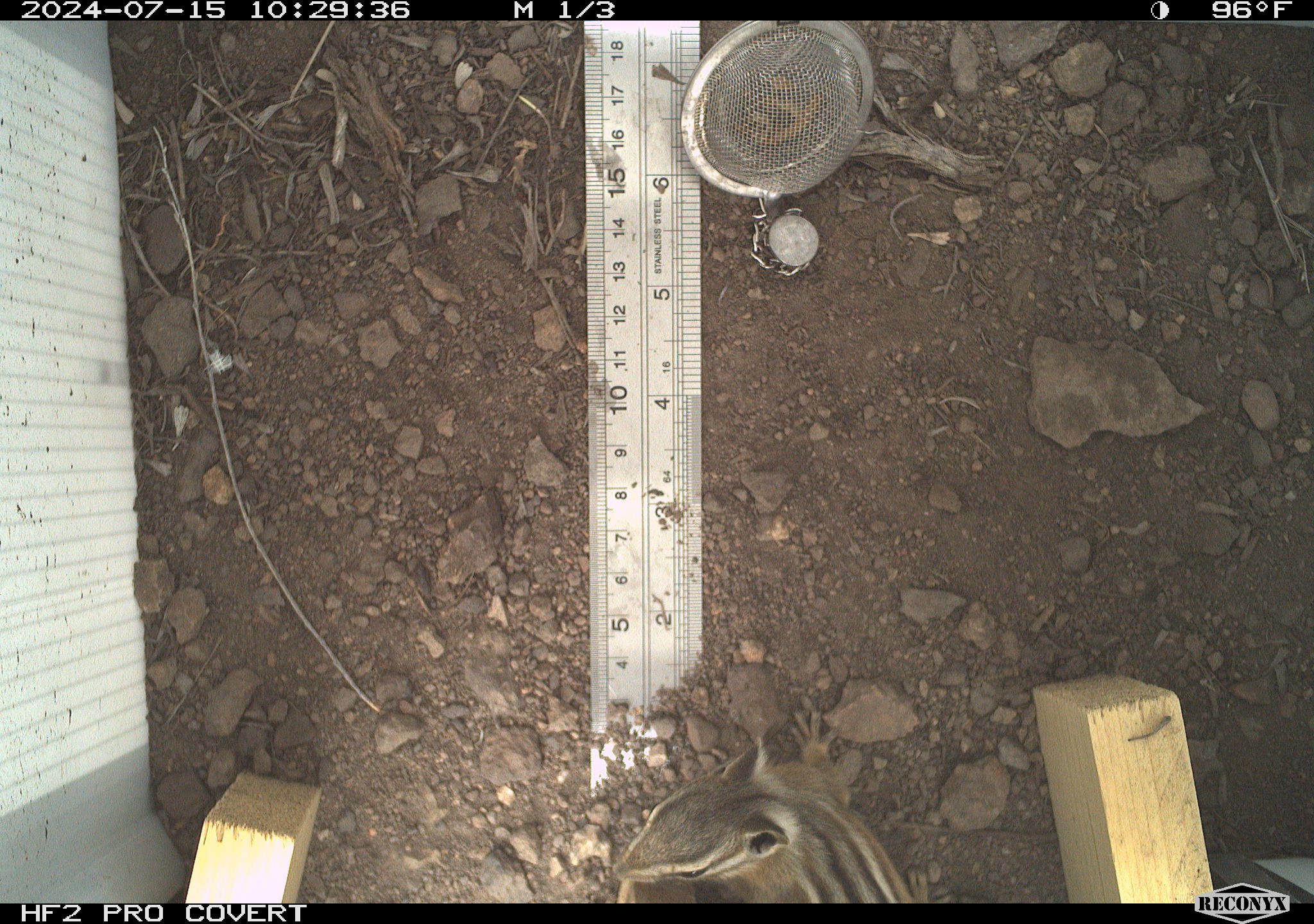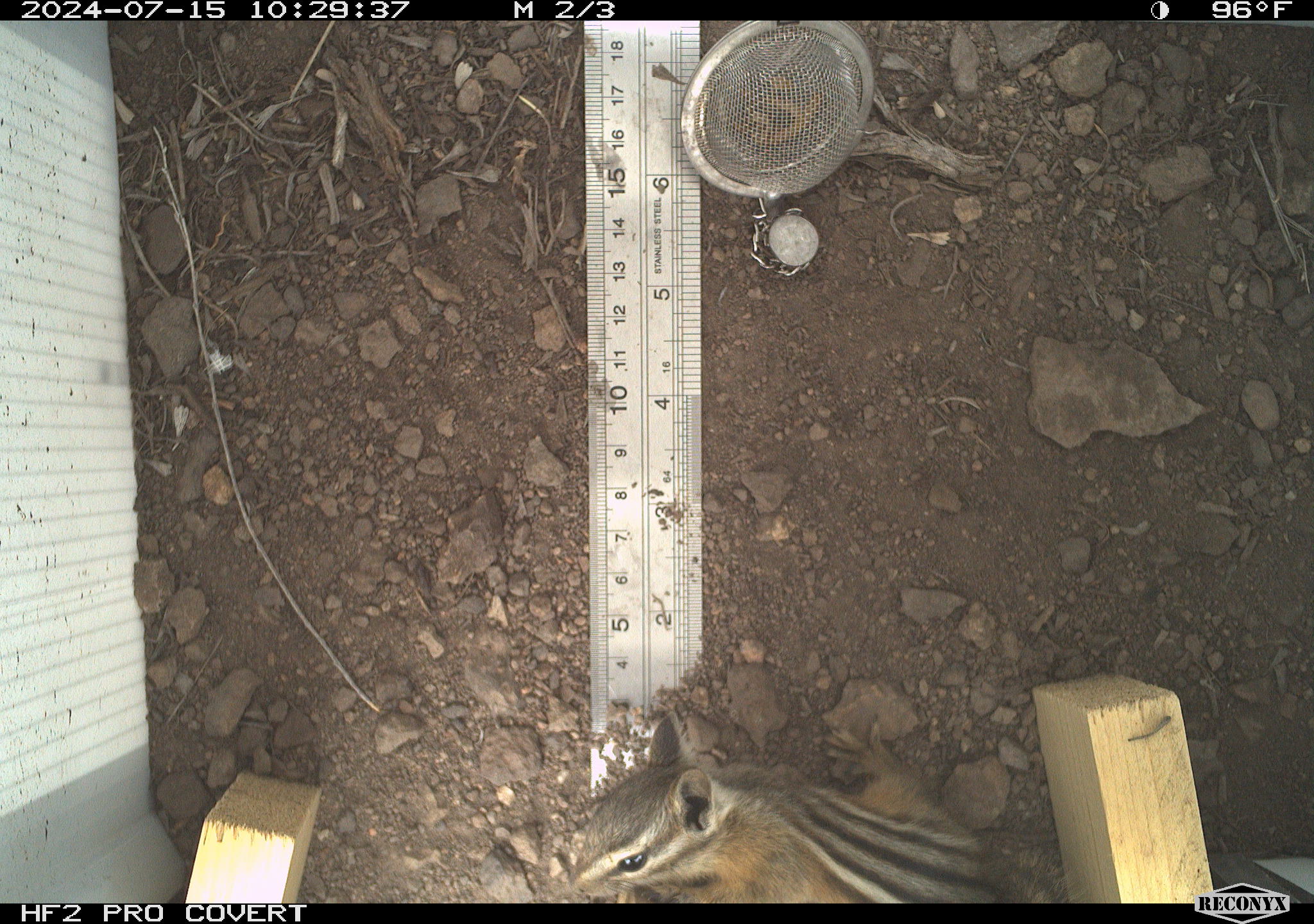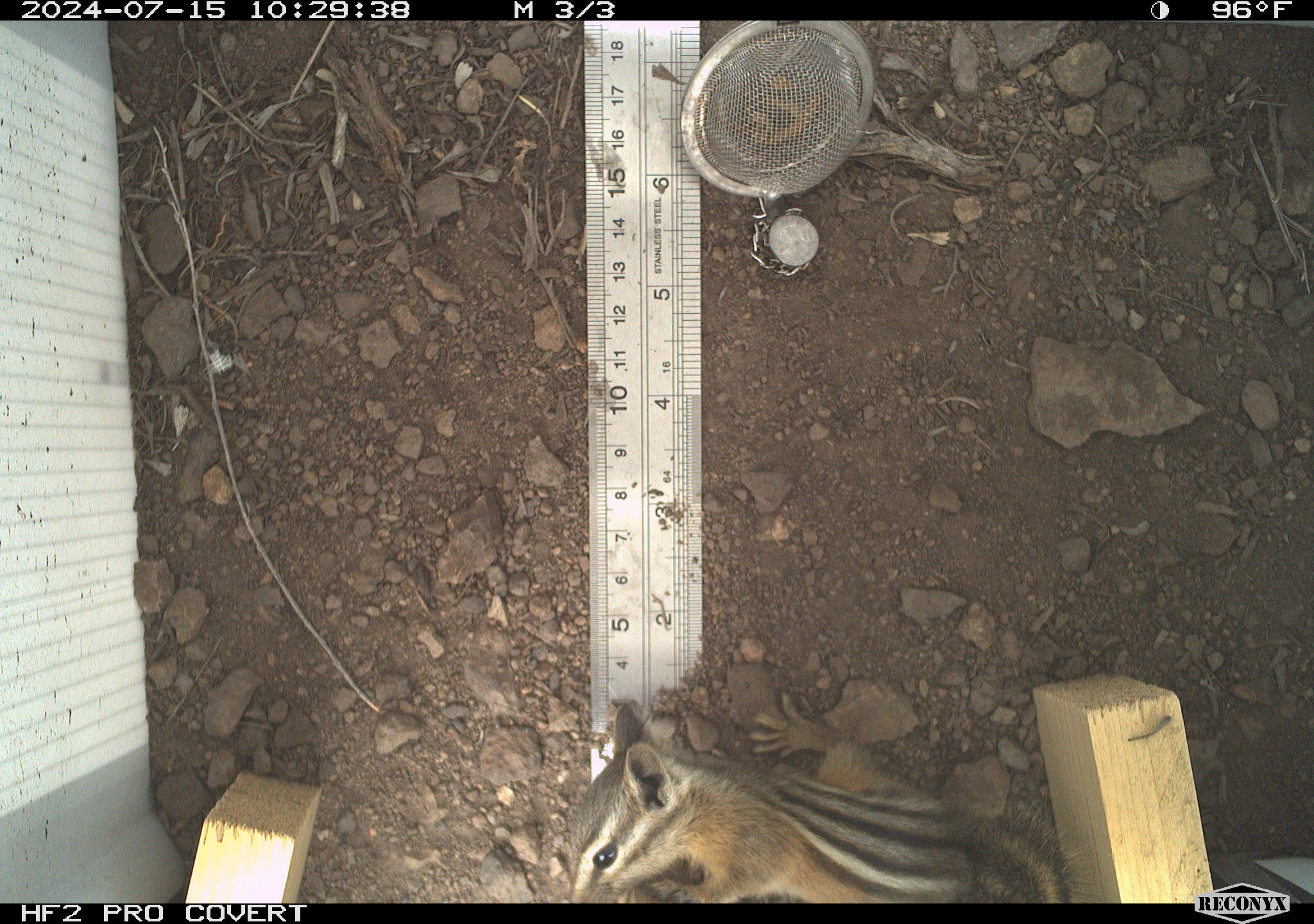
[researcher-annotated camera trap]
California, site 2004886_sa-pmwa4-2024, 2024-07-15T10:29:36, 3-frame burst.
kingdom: Animalia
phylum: Chordata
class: Mammalia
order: Rodentia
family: Sciuridae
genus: Neotamias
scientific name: Neotamias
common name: western chipmunks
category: neotamias species